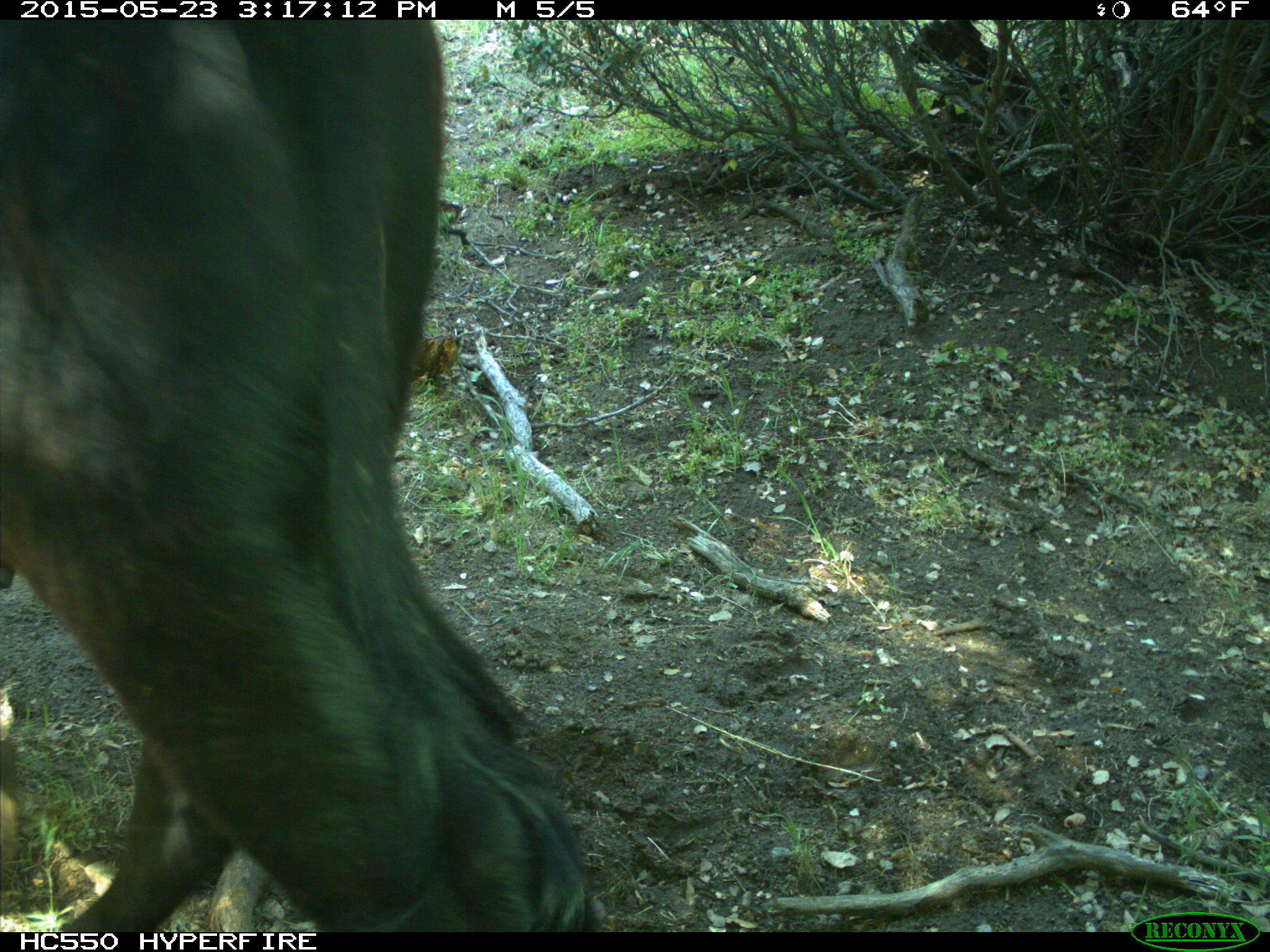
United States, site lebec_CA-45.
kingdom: Animalia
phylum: Chordata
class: Mammalia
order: Artiodactyla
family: Bovidae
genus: Bos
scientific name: Bos taurus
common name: domestic cow